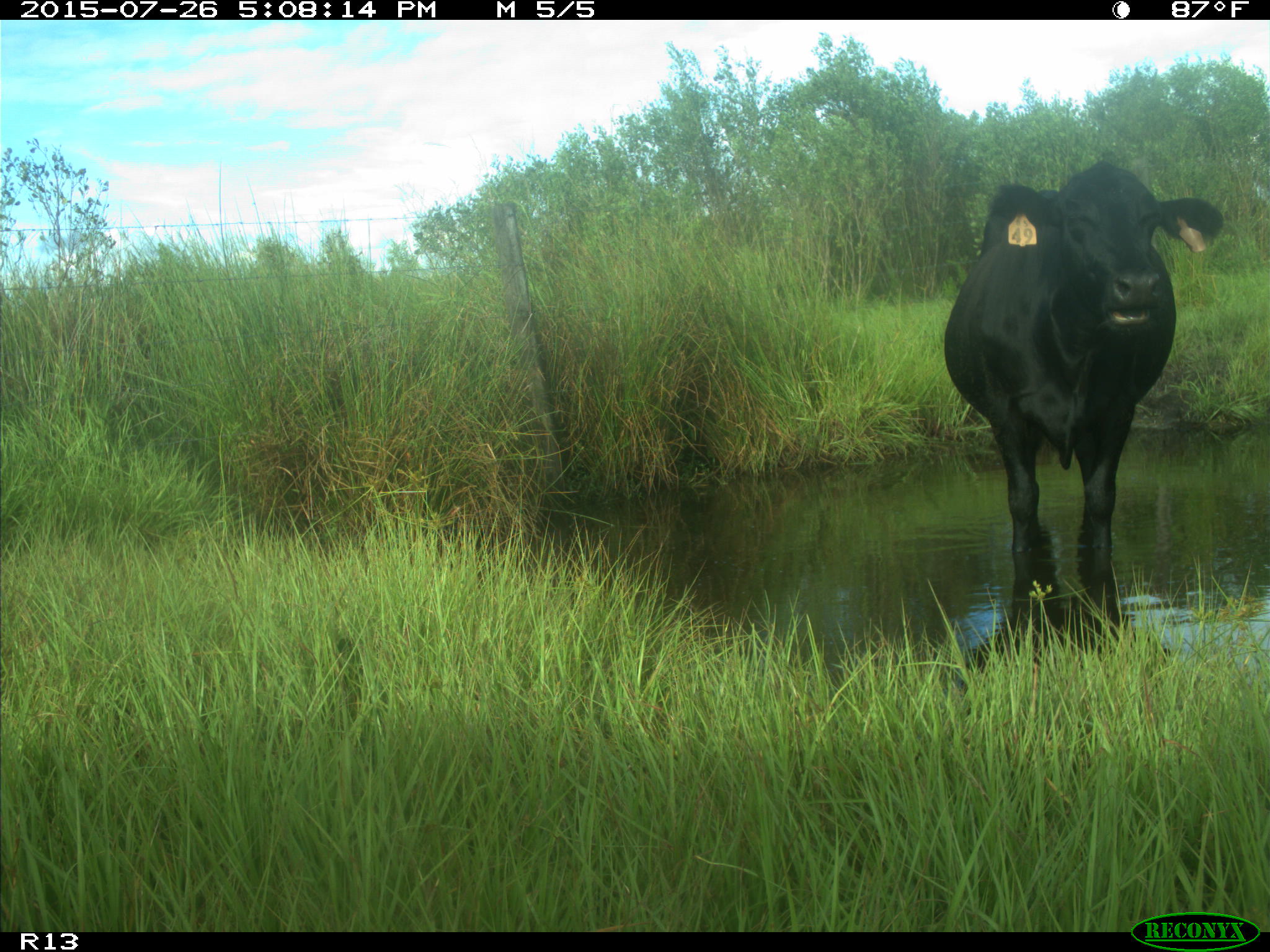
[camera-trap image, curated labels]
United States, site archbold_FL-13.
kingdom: Animalia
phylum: Chordata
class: Mammalia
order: Artiodactyla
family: Bovidae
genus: Bos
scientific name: Bos taurus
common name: domestic cow